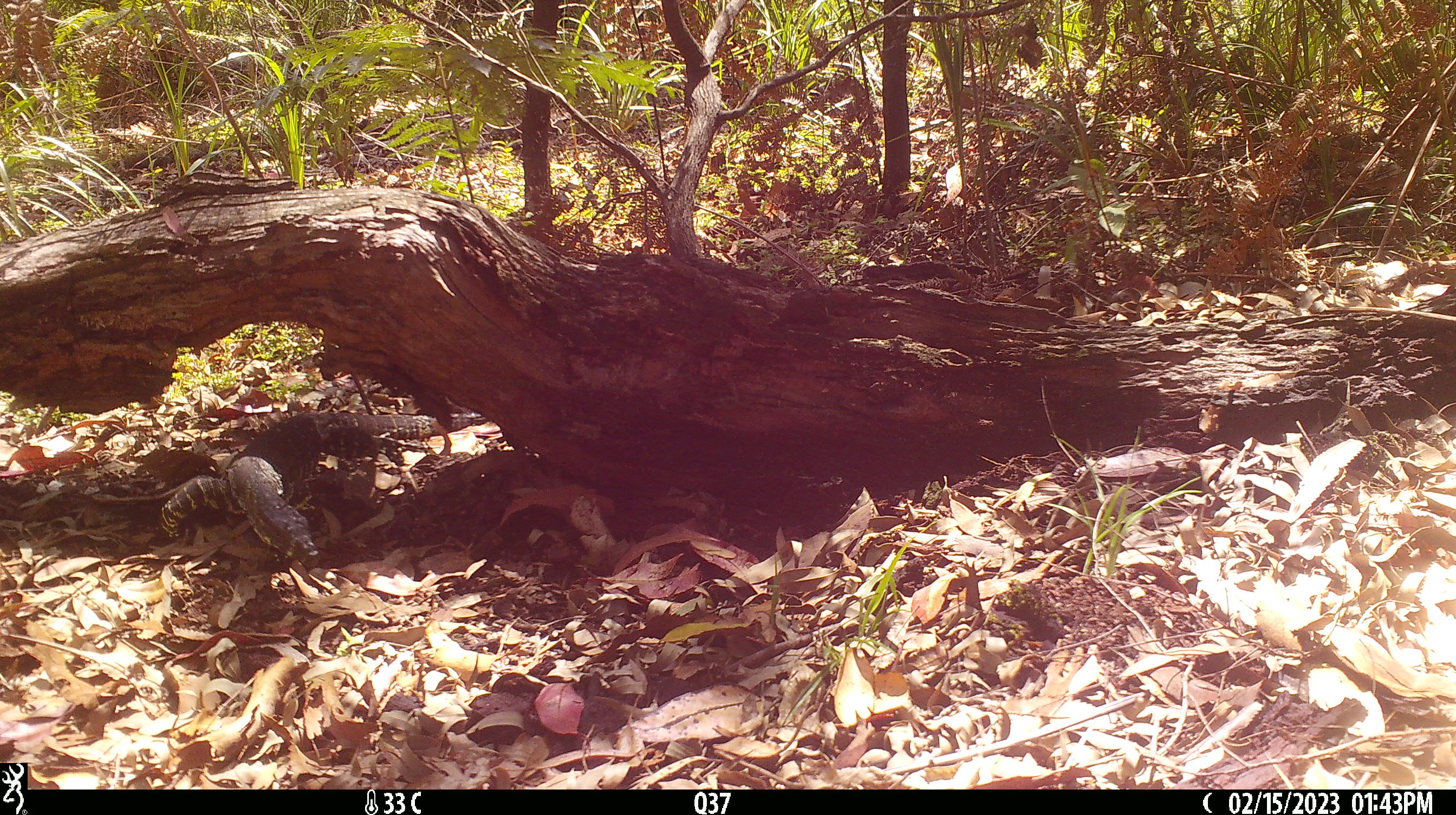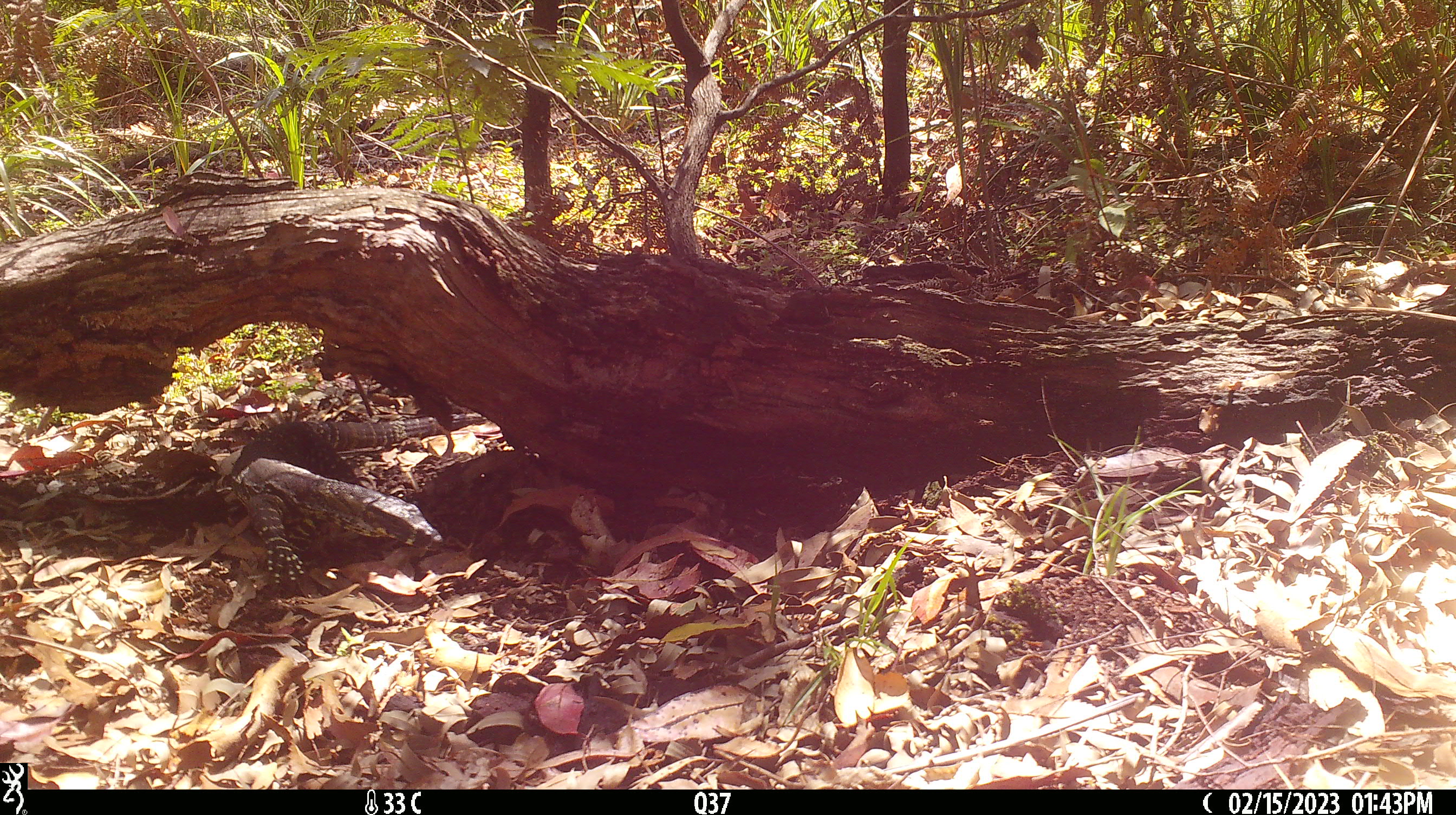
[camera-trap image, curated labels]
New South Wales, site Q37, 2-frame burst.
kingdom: Animalia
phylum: Chordata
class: Reptilia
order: Squamata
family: Varanidae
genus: Varanus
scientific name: Varanus varius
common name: lace monitor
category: goanna